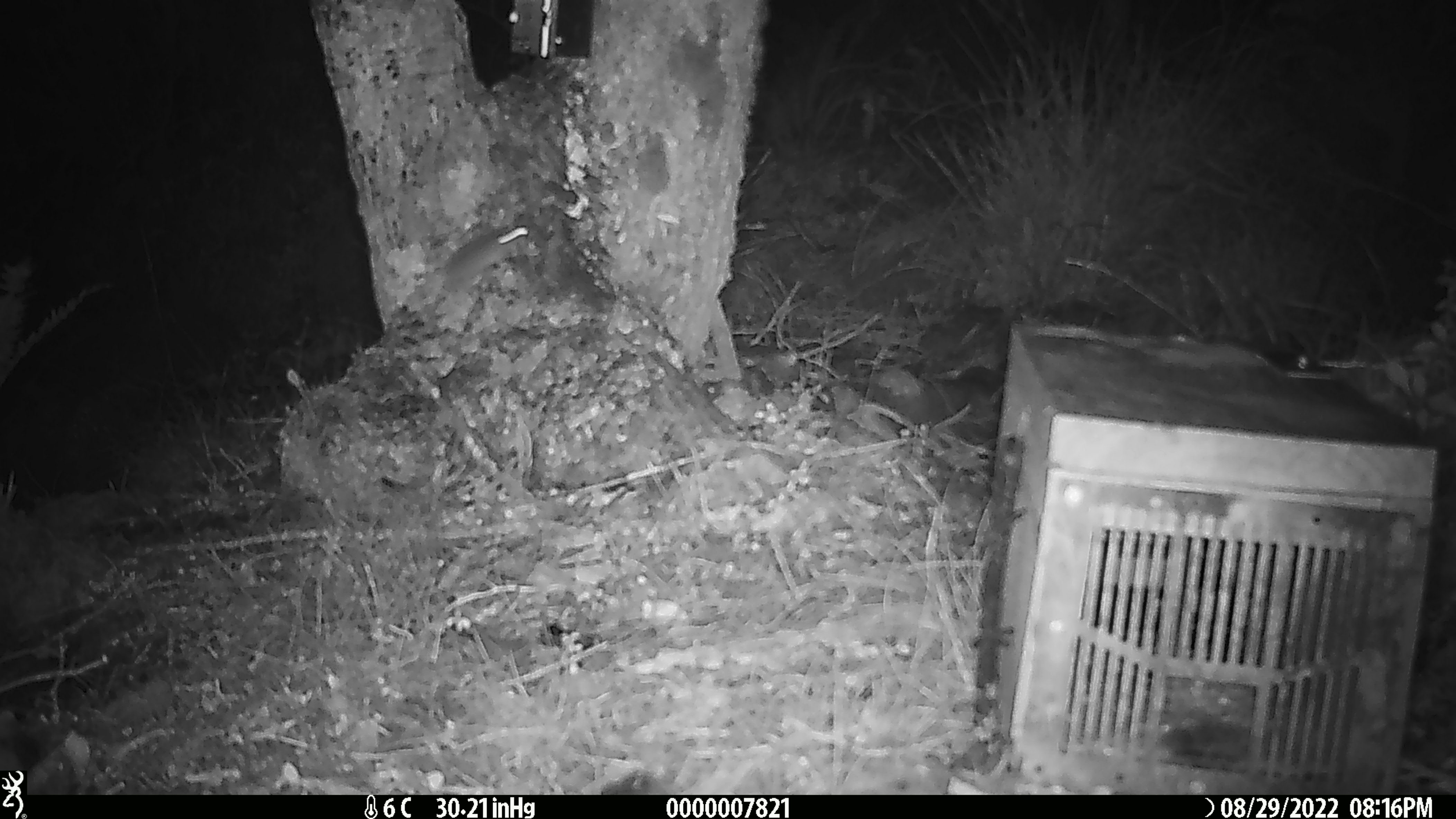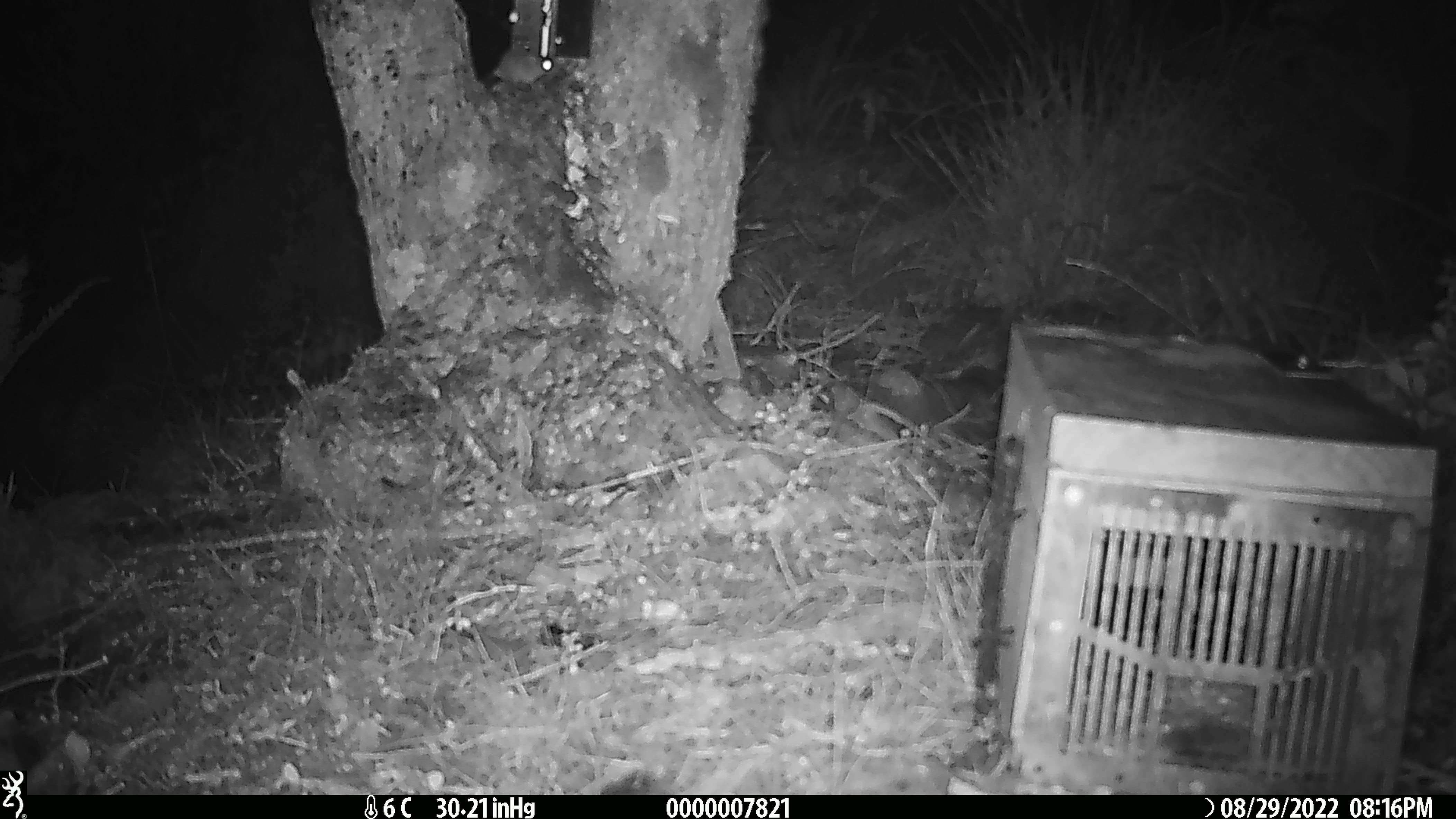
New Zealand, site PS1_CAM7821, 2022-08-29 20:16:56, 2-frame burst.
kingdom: Animalia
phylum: Chordata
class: Mammalia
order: Rodentia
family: Muridae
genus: Mus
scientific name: Mus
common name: mouse